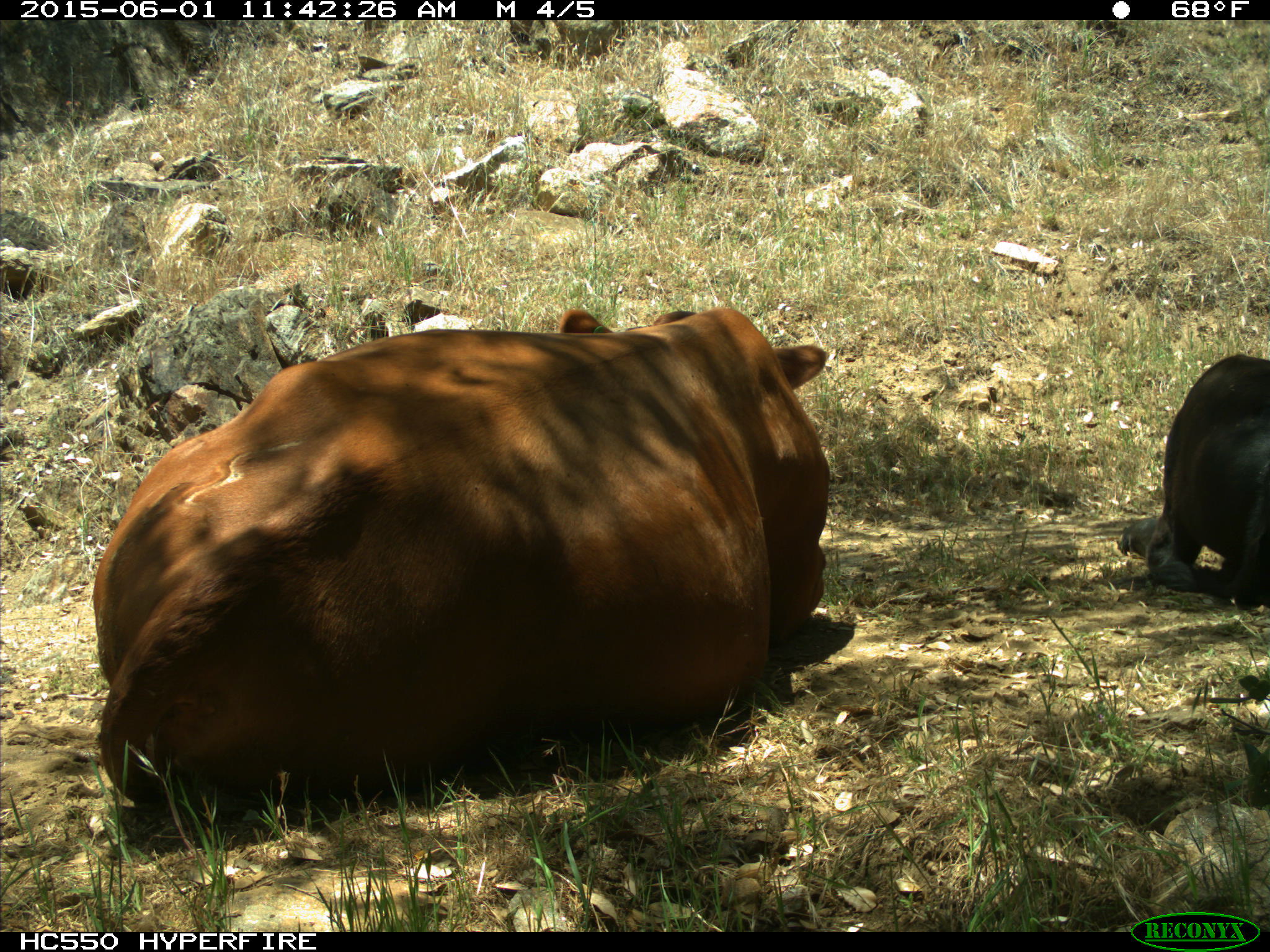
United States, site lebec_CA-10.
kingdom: Animalia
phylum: Chordata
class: Mammalia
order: Artiodactyla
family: Bovidae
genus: Bos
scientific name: Bos taurus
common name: domestic cow